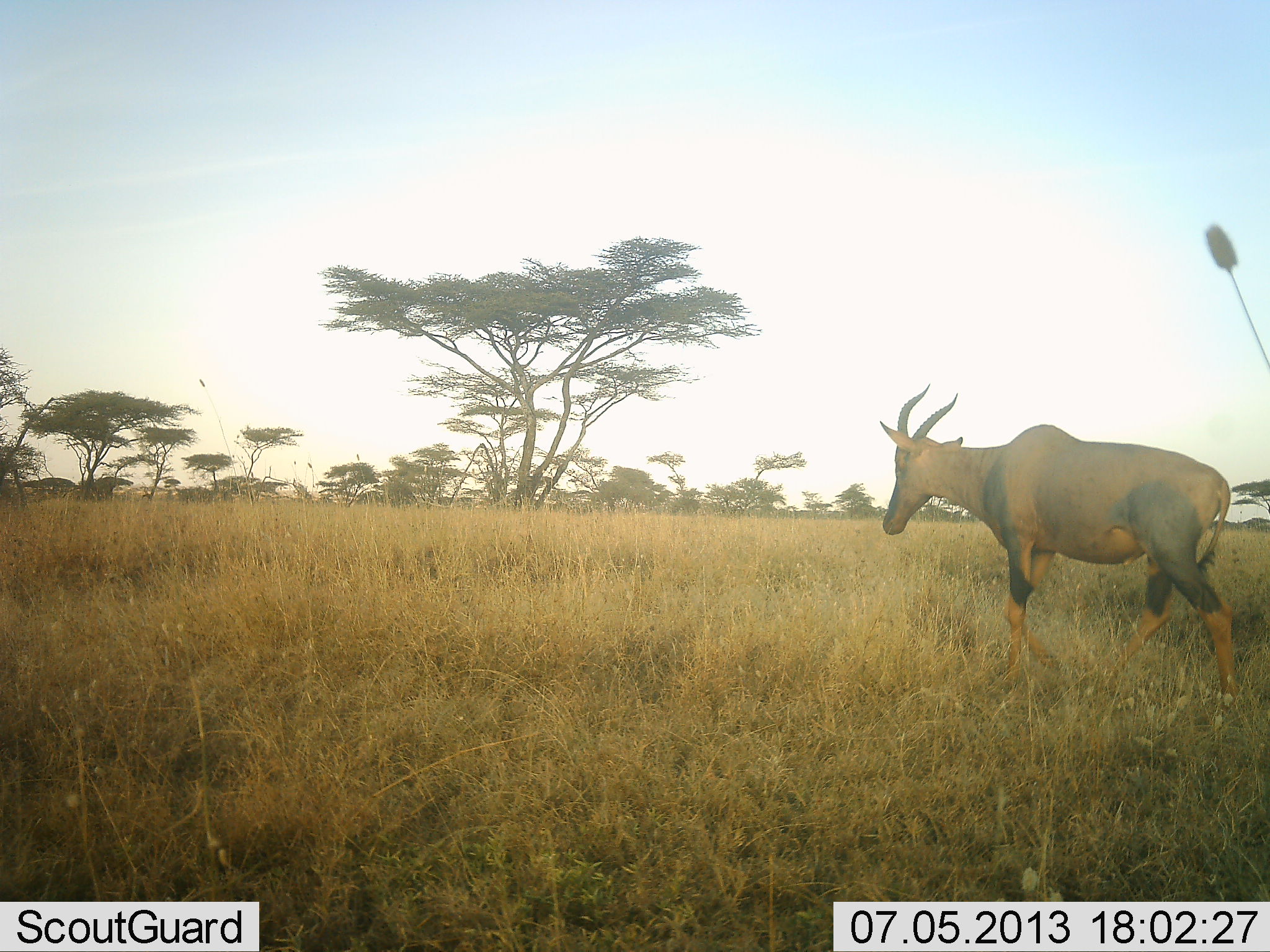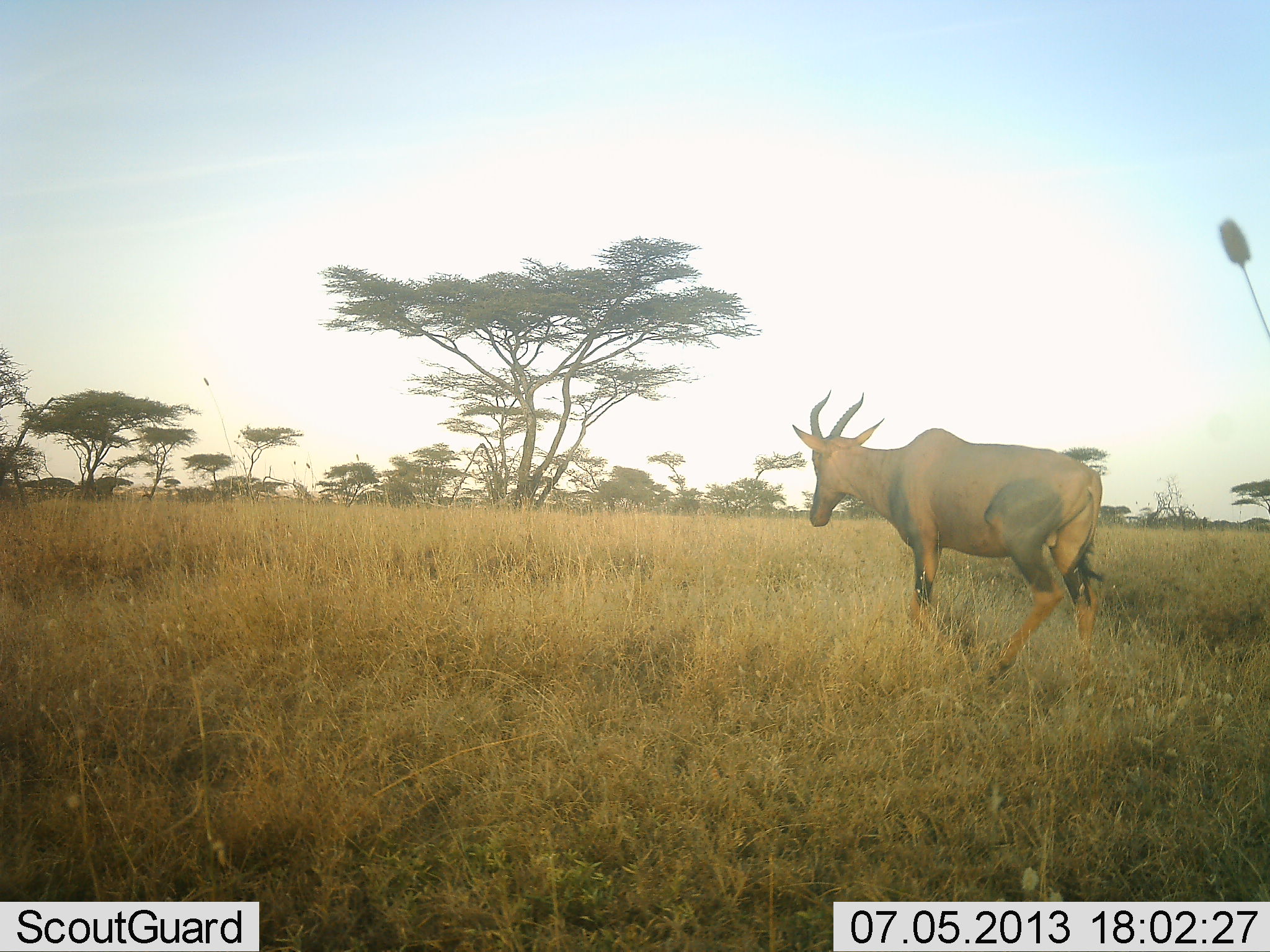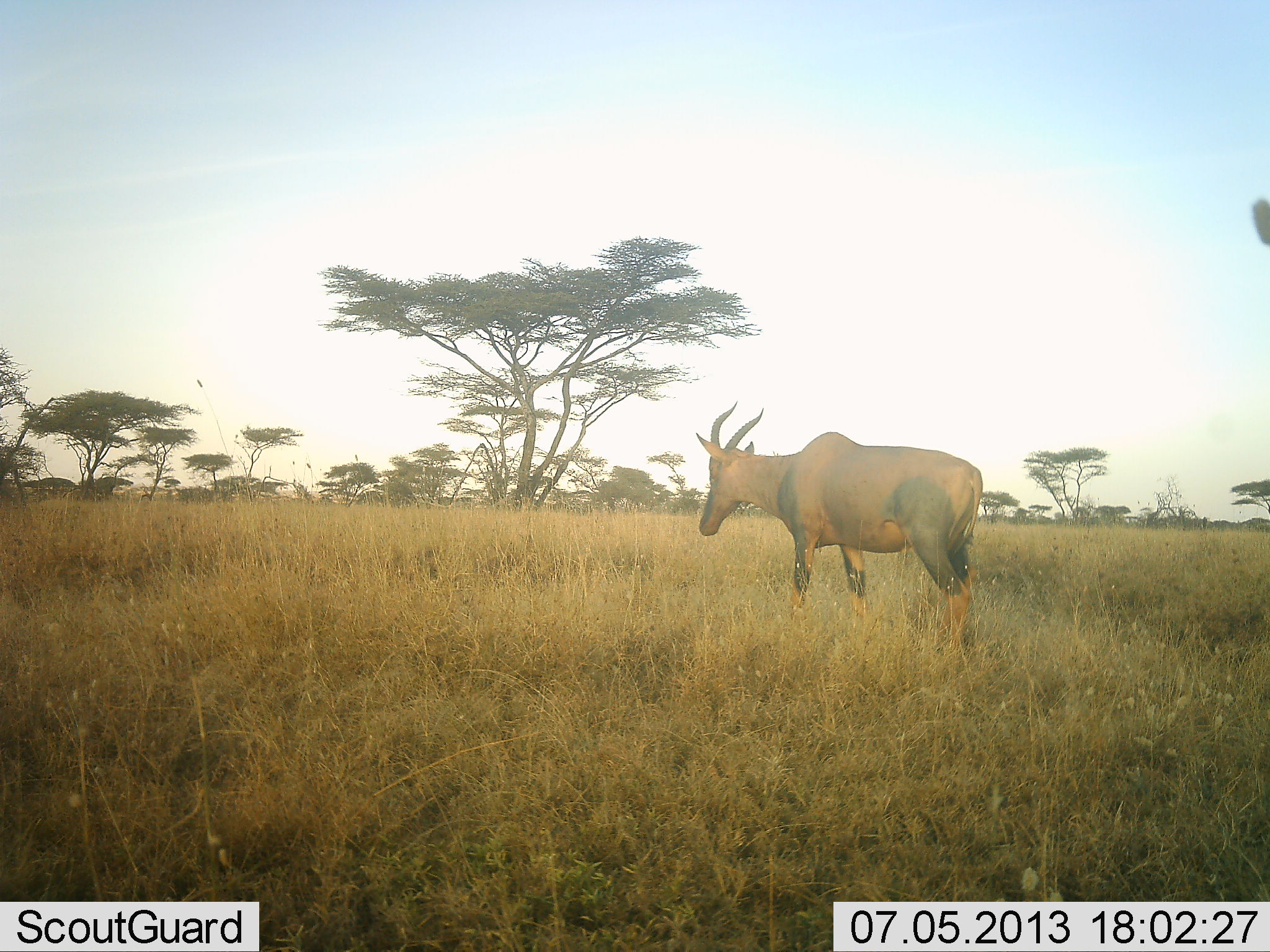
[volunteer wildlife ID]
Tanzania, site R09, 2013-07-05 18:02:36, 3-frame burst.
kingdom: Animalia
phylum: Chordata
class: Mammalia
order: Artiodactyla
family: Bovidae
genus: Damaliscus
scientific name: Damaliscus lunatus jimela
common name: topi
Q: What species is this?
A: Topi (Damaliscus lunatus jimela).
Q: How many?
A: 1.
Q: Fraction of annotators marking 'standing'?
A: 7%.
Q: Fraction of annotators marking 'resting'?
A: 0%.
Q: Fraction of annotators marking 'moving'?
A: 100%.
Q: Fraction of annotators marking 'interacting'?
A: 0%.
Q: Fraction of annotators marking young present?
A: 0%.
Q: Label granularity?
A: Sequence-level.